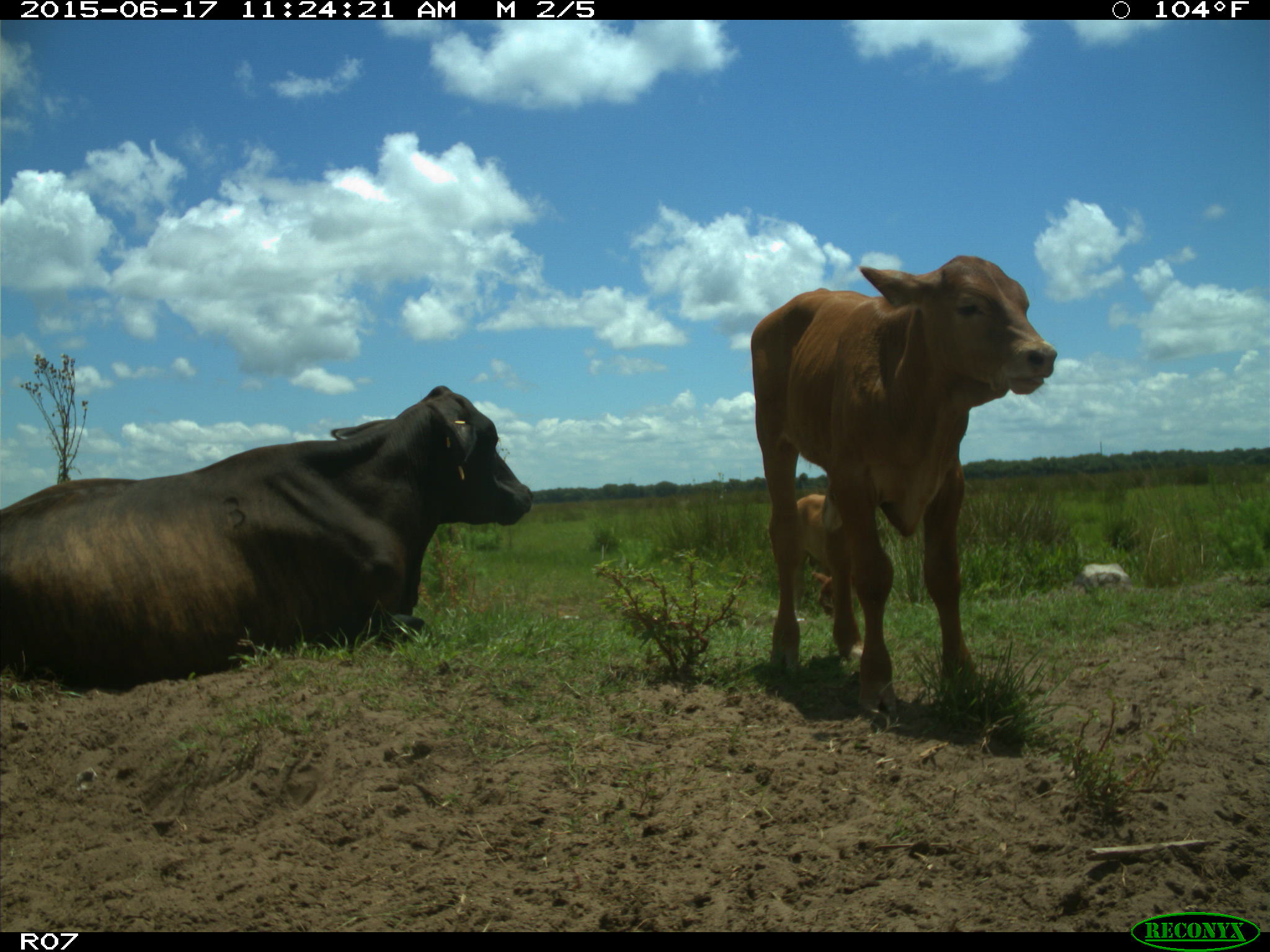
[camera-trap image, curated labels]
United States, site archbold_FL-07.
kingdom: Animalia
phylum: Chordata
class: Mammalia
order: Artiodactyla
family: Bovidae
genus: Bos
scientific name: Bos taurus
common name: domestic cow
Bos taurus (domestic cow).